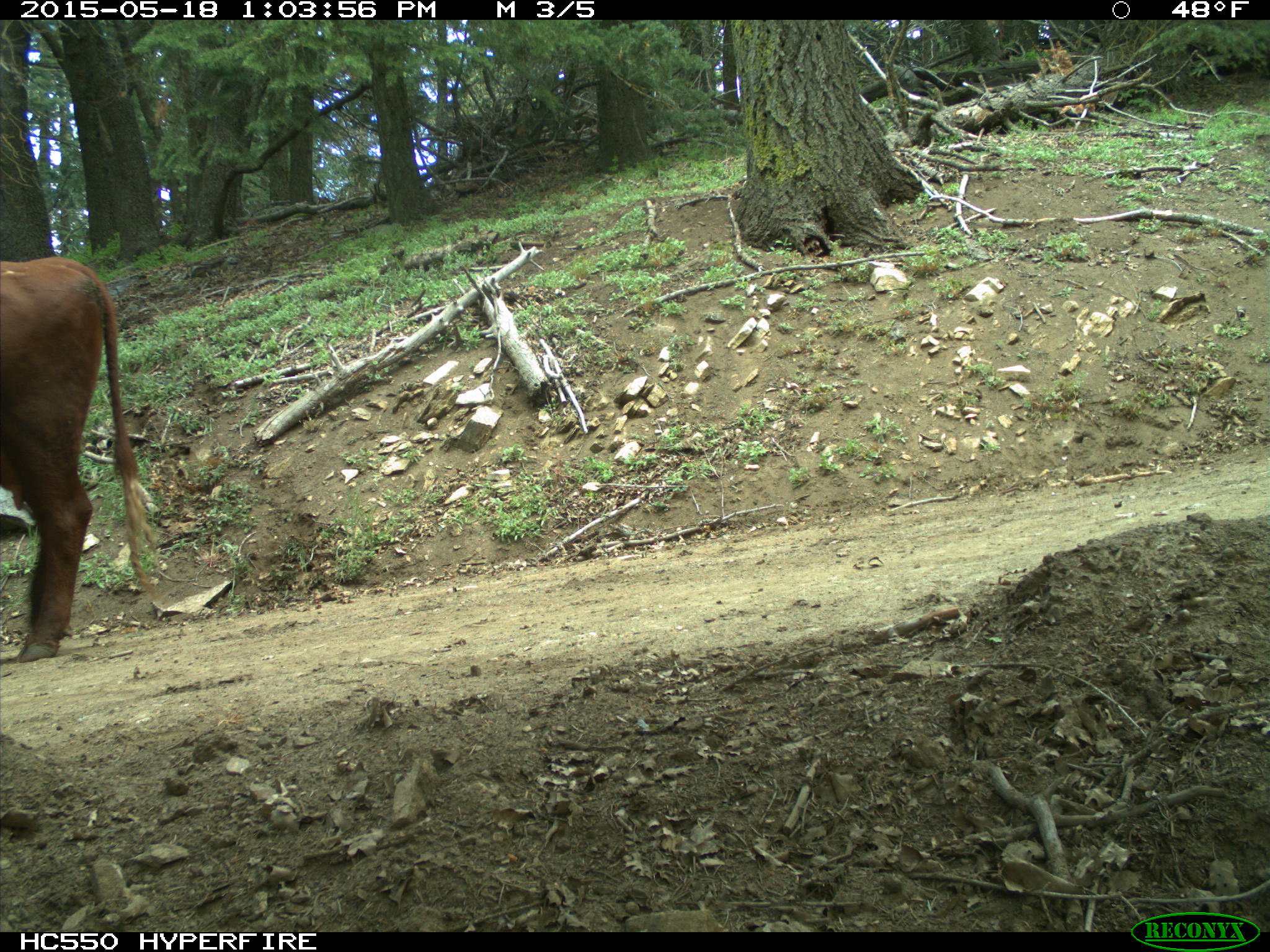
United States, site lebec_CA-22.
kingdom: Animalia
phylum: Chordata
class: Mammalia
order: Artiodactyla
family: Bovidae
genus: Bos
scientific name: Bos taurus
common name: domestic cow